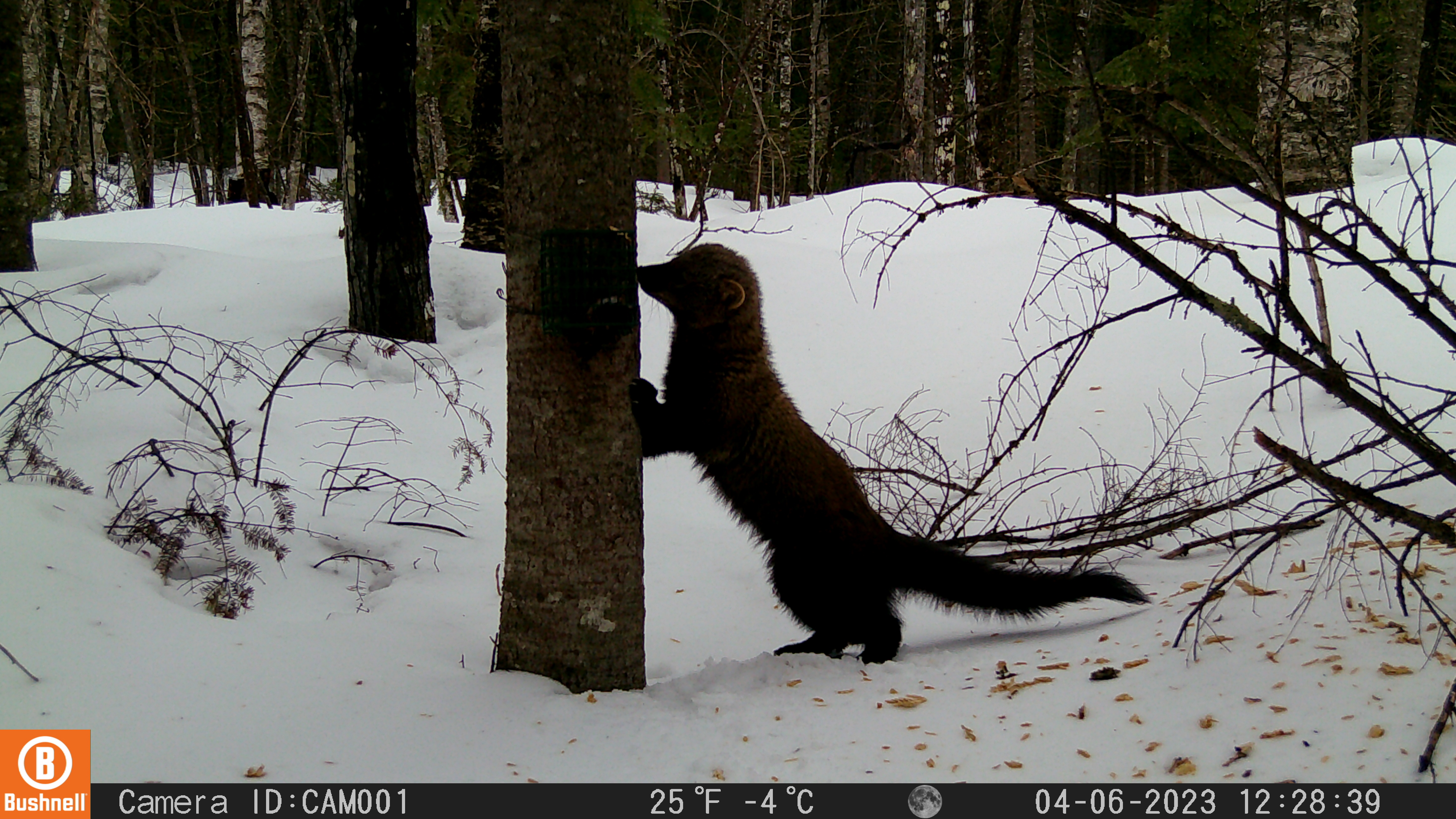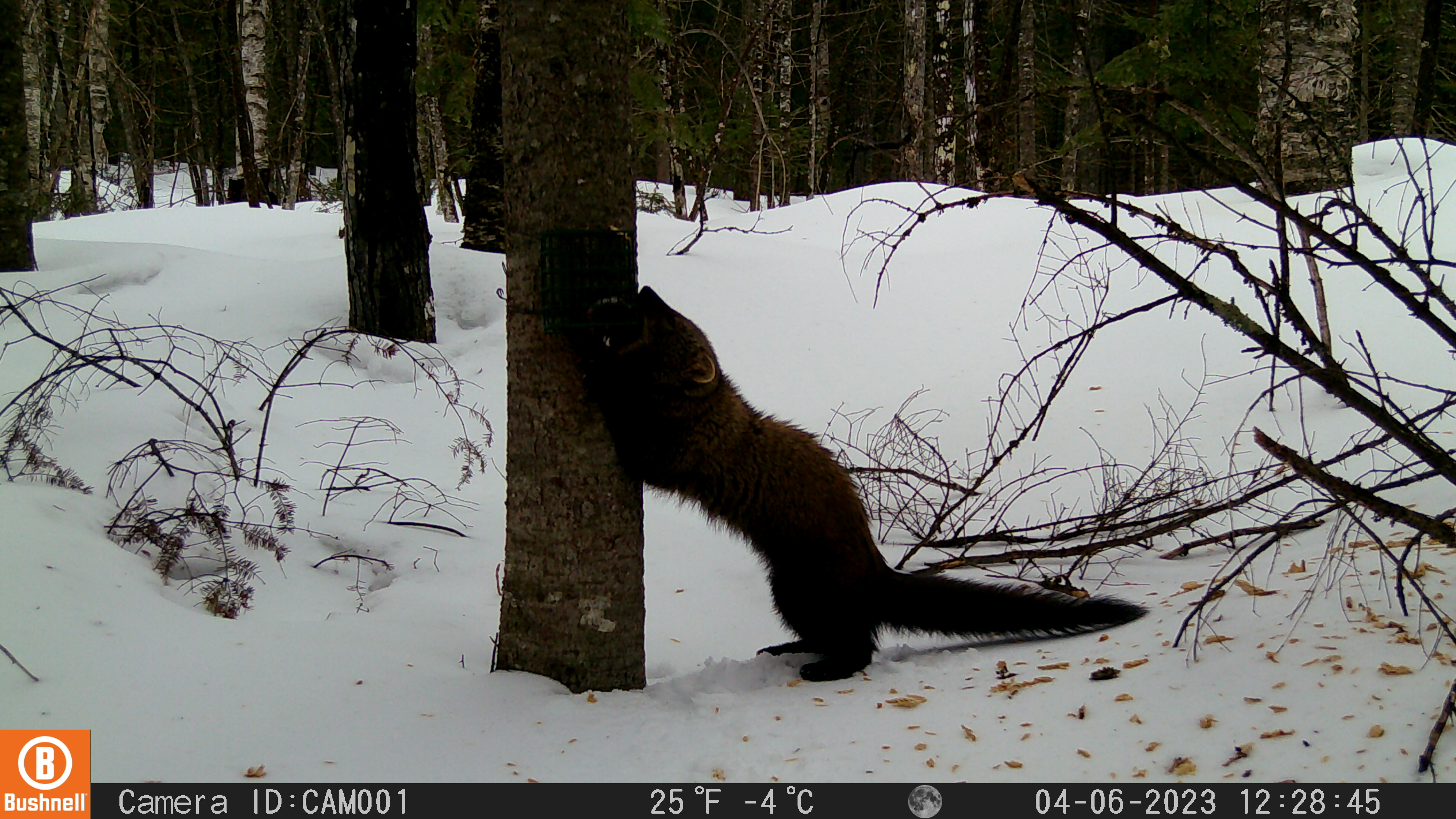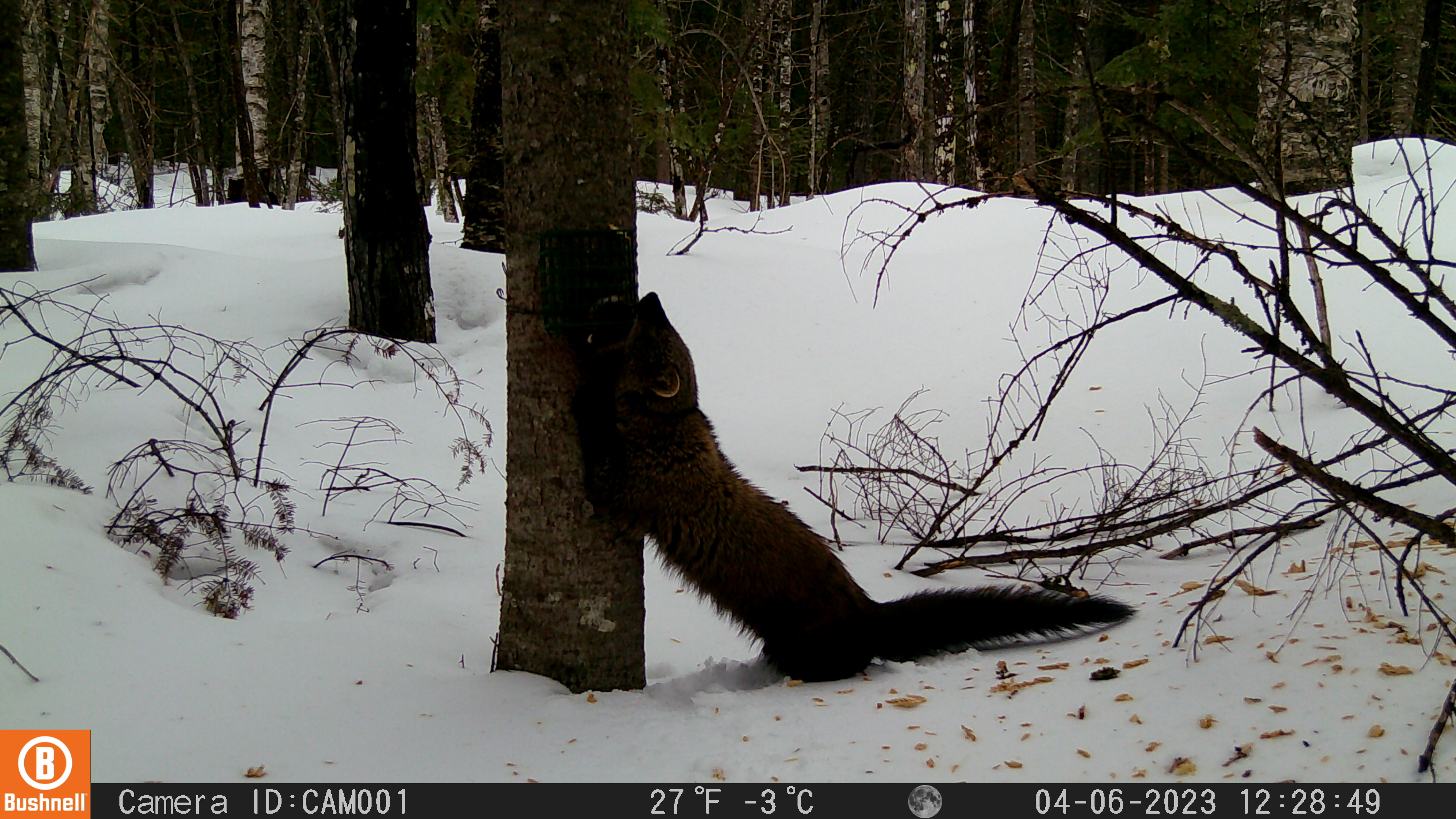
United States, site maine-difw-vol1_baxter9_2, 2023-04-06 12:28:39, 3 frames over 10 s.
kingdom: Animalia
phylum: Chordata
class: Mammalia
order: Carnivora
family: Mustelidae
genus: Martes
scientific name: Martes americana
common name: american marten